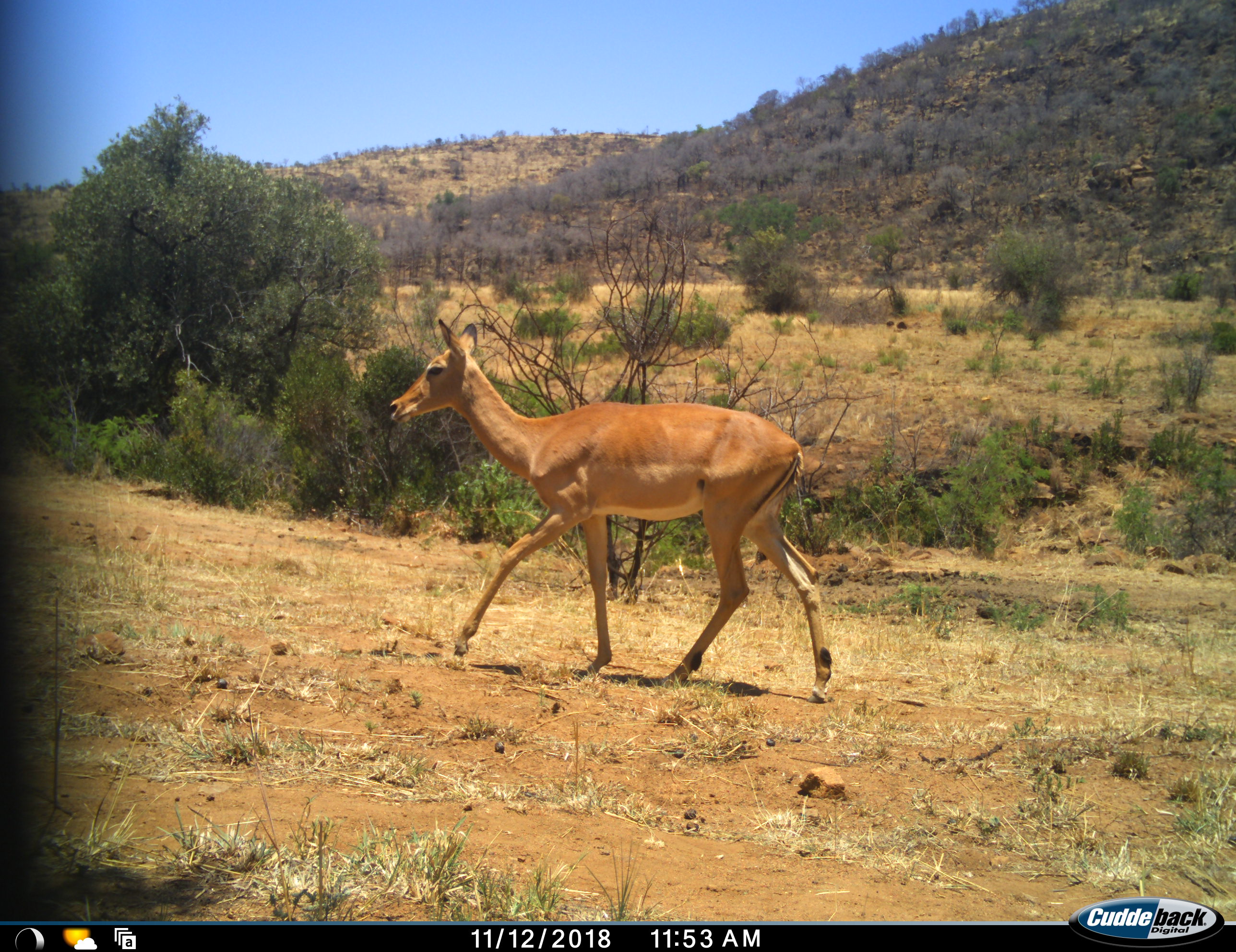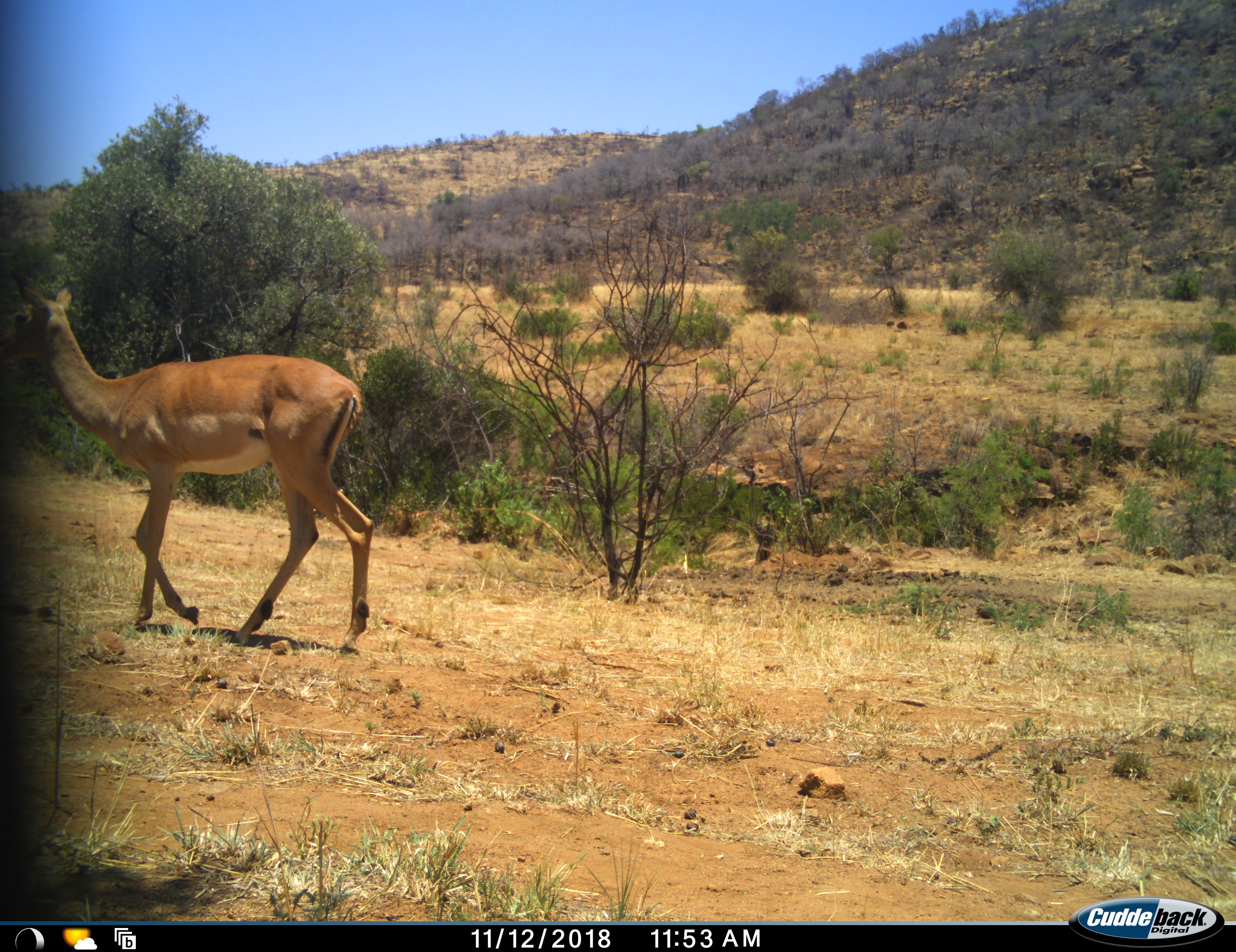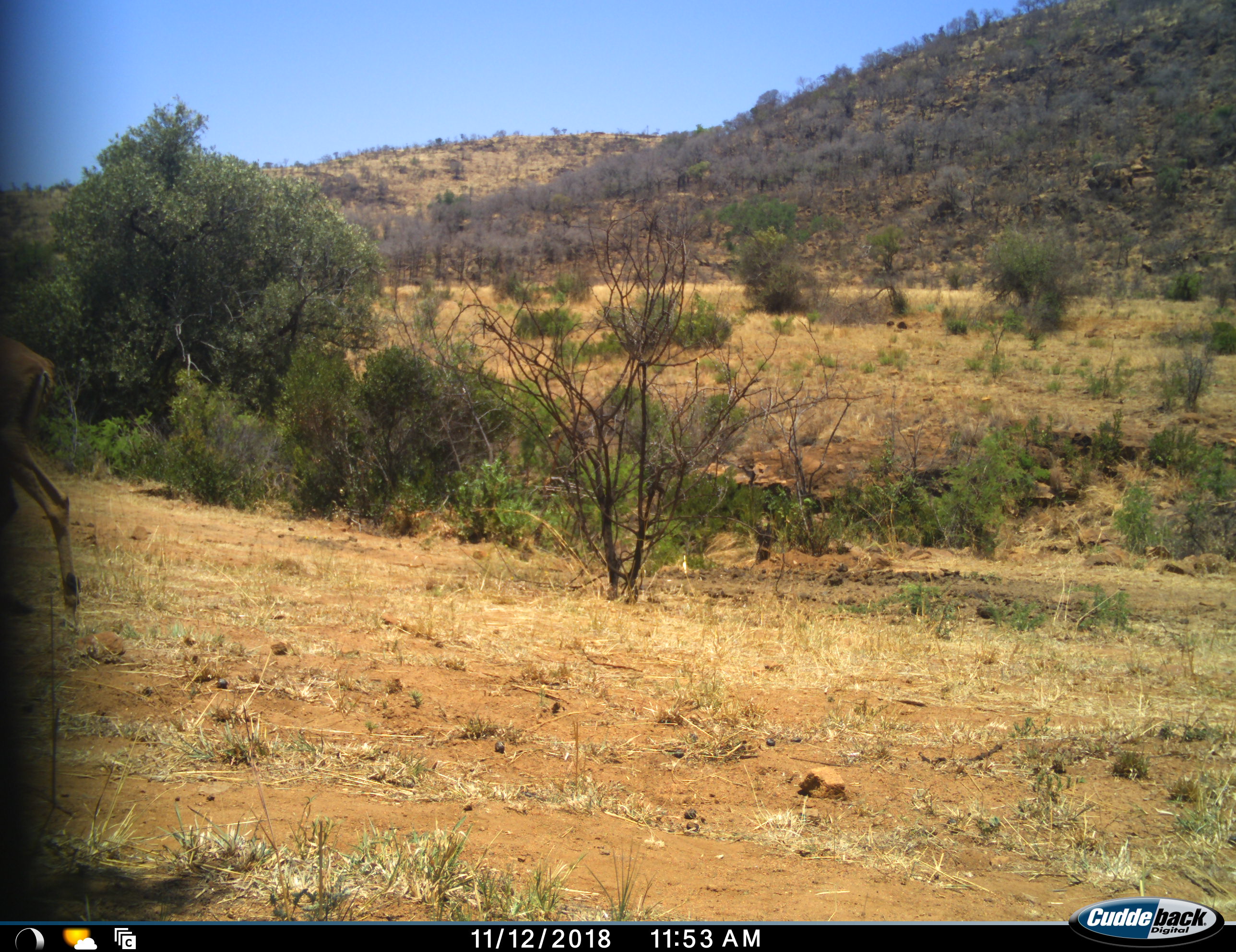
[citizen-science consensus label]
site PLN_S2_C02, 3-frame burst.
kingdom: Animalia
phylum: Chordata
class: Mammalia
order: Artiodactyla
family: Bovidae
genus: Aepyceros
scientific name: Aepyceros melampus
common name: impala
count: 1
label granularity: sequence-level